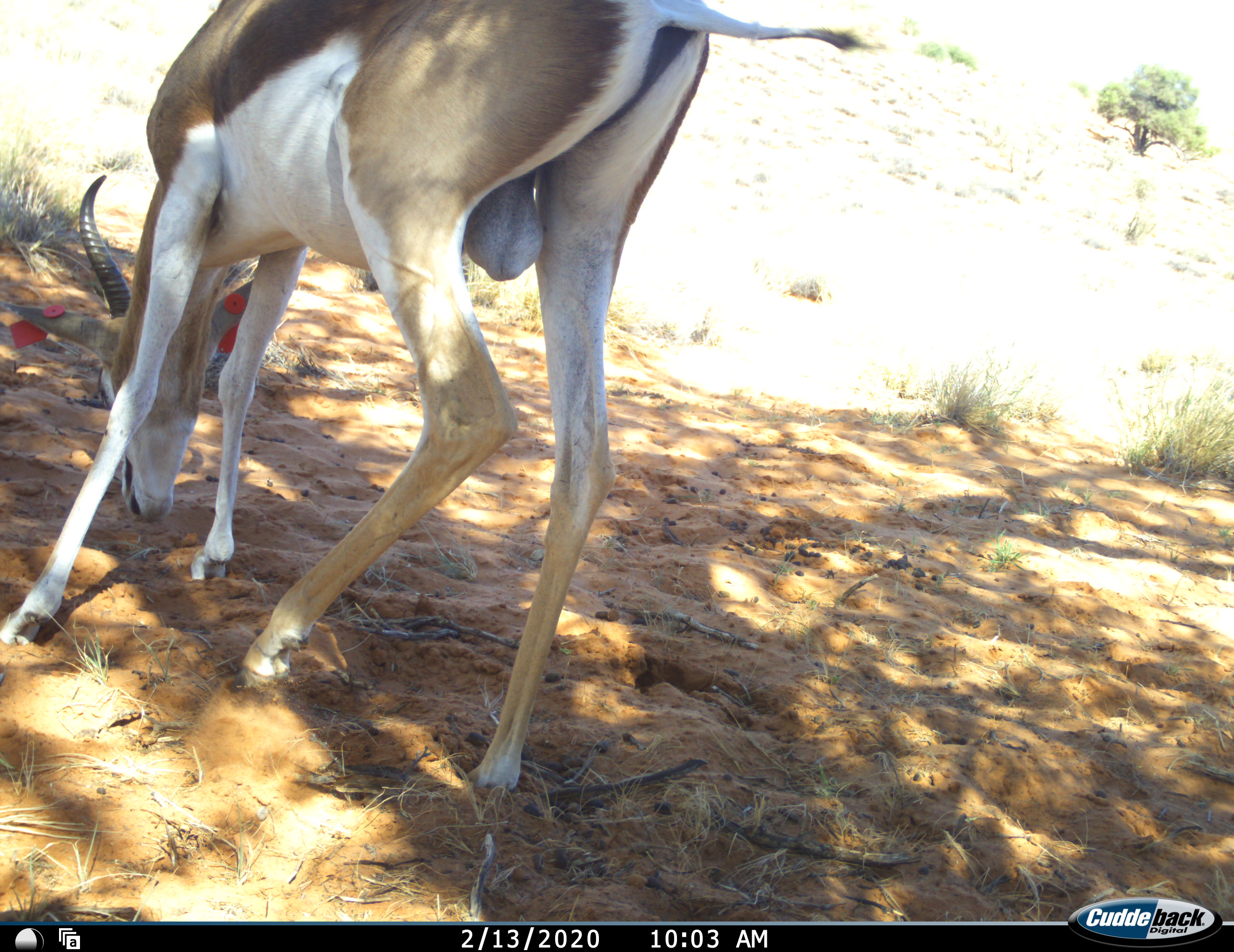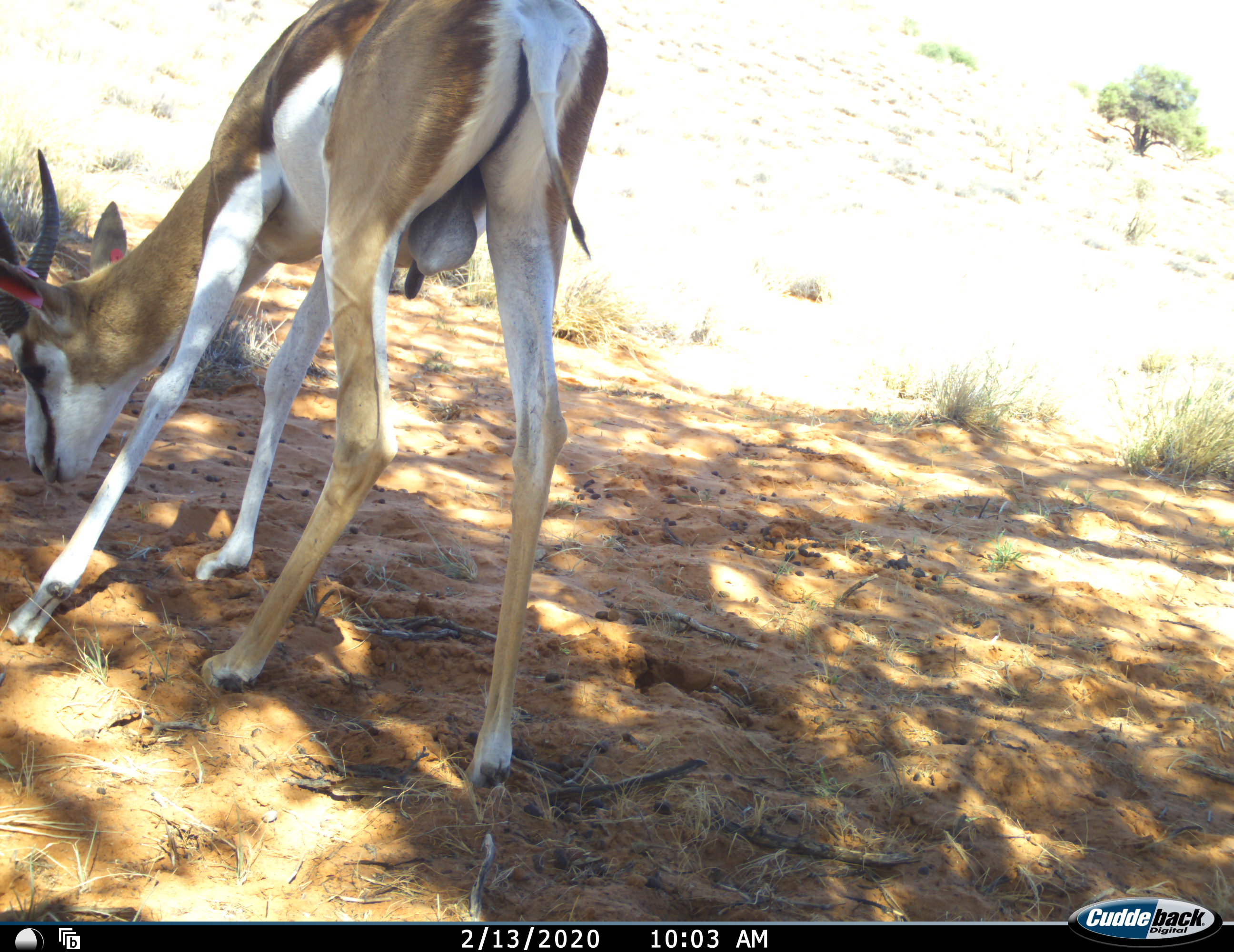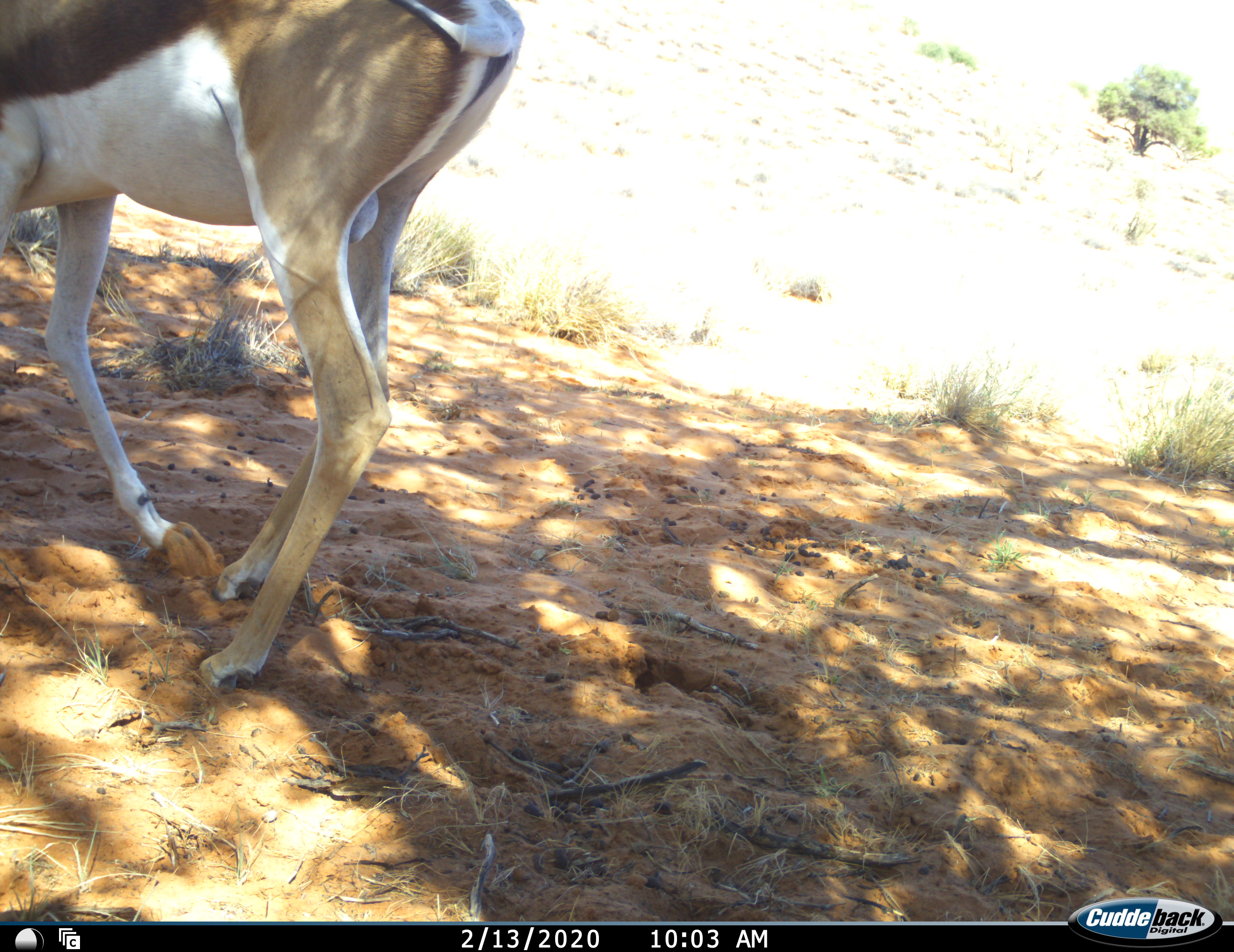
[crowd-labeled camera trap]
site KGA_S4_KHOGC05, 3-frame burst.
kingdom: Animalia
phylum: Chordata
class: Mammalia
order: Artiodactyla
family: Bovidae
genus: Antidorcas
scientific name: Antidorcas marsupialis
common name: springbok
Springbok (Antidorcas marsupialis), count 1. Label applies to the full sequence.